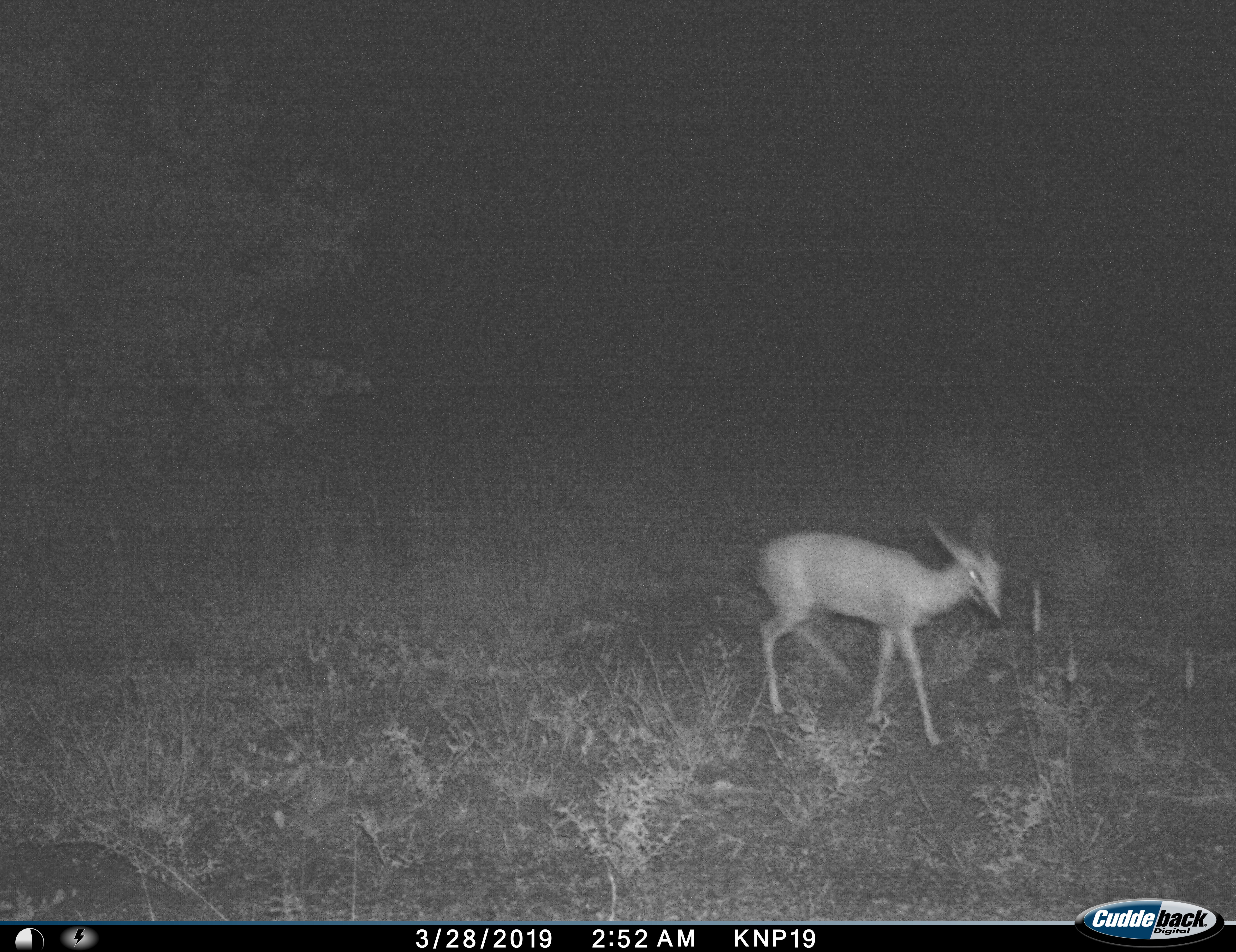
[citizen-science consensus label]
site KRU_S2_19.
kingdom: Animalia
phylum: Chordata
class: Mammalia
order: Artiodactyla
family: Bovidae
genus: Ourebia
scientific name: Ourebia ourebi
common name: oribi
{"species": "oribi (Ourebia ourebi)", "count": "1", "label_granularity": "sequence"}